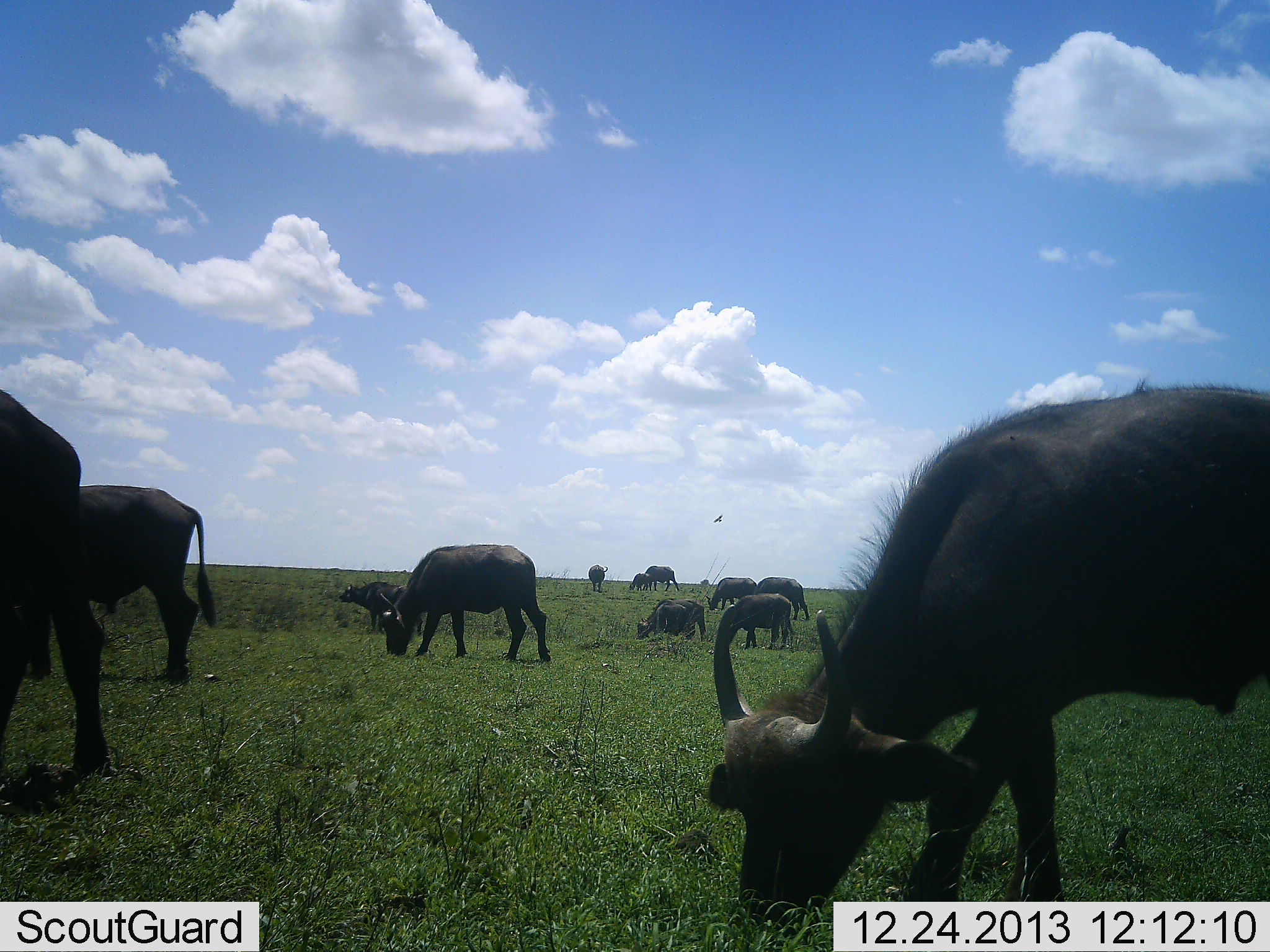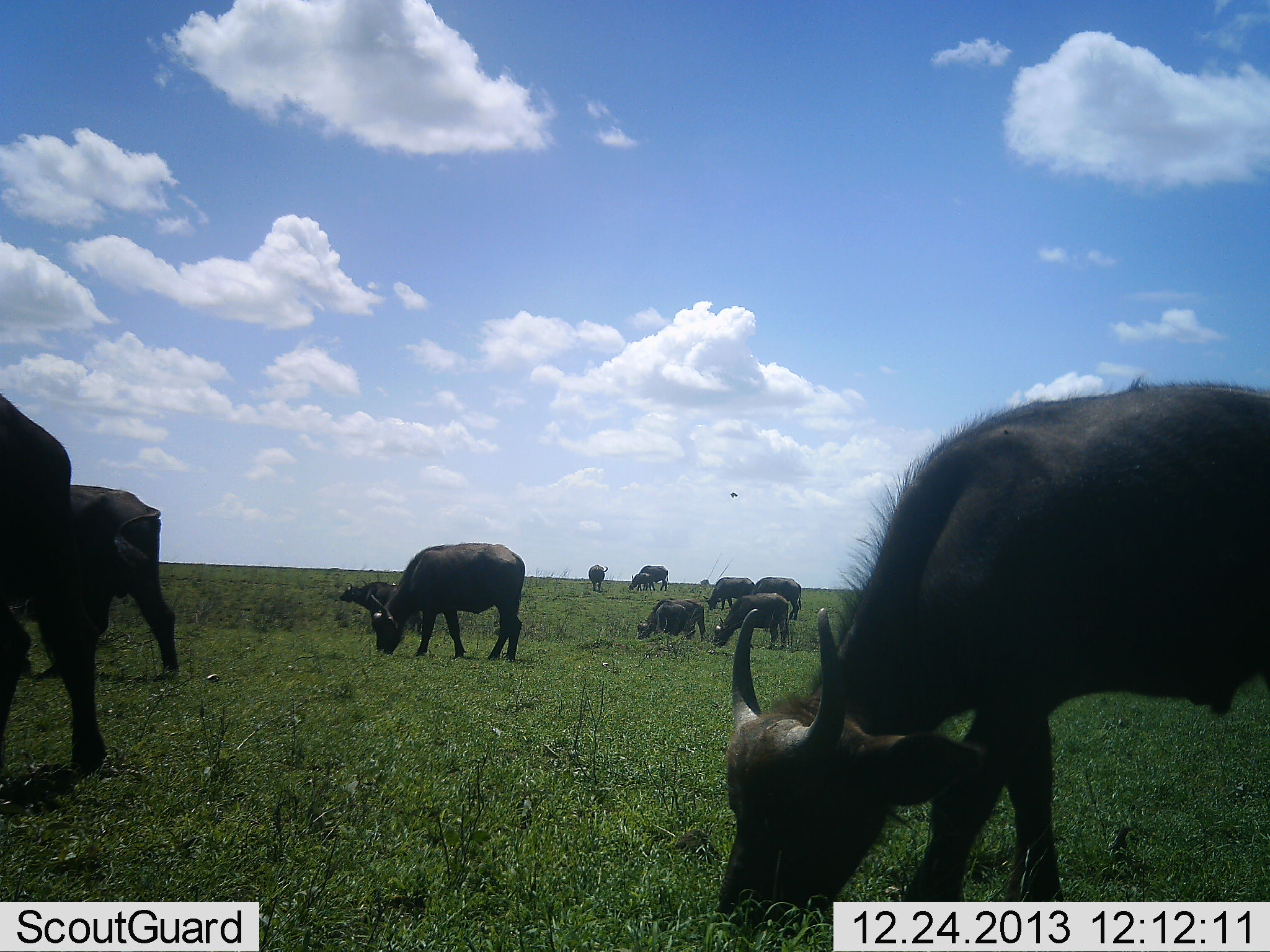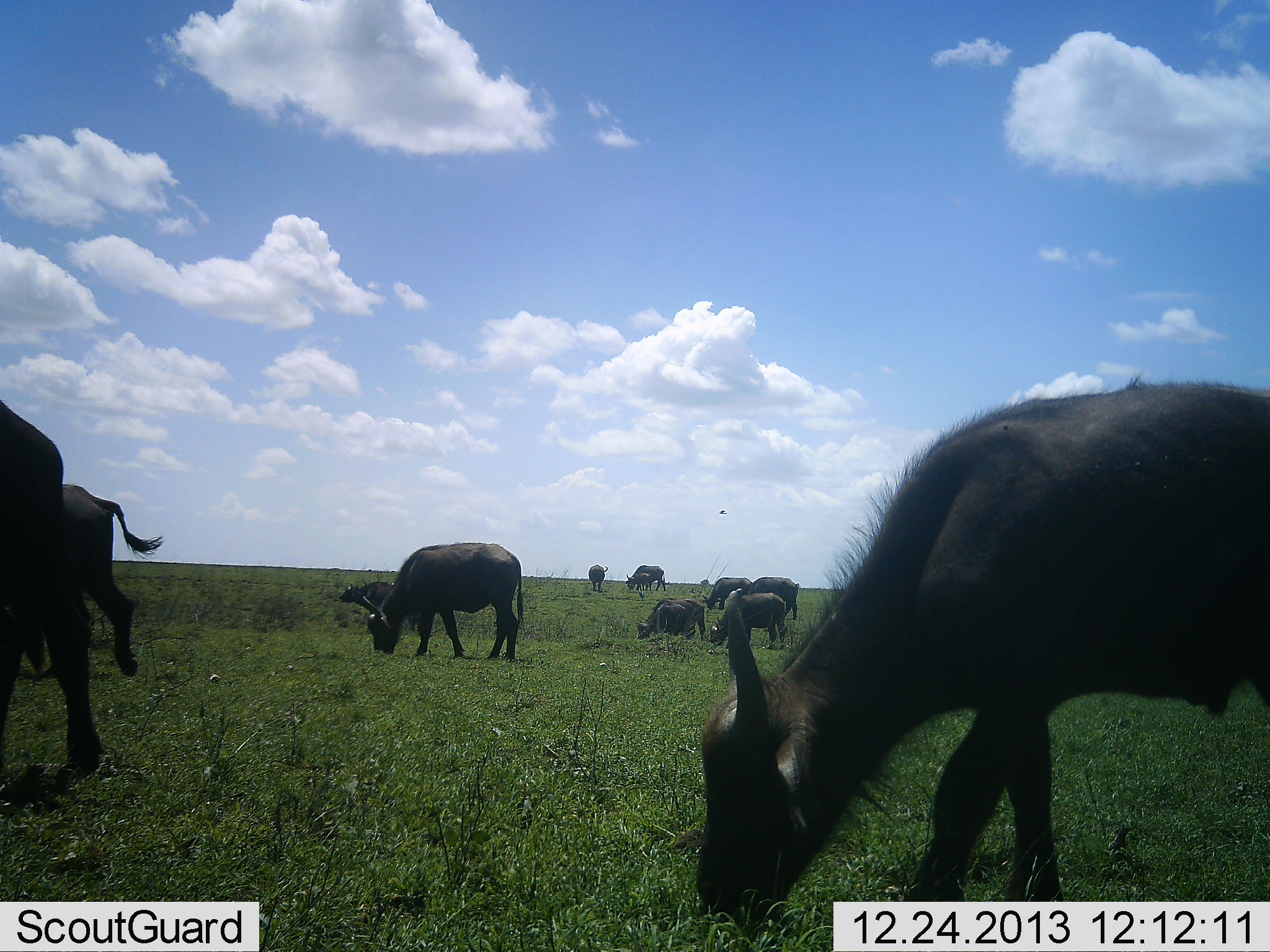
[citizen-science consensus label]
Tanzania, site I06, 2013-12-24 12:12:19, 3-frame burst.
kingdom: Animalia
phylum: Chordata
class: Mammalia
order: Artiodactyla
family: Bovidae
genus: Syncerus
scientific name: Syncerus caffer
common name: cape buffalo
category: buffalo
Buffalo (cape buffalo) (Syncerus caffer), count 11-50. Behavior (volunteer vote fractions): standing 20%, resting 0%, moving 0%, interacting 0%. Young present (vote fraction): 20%. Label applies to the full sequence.